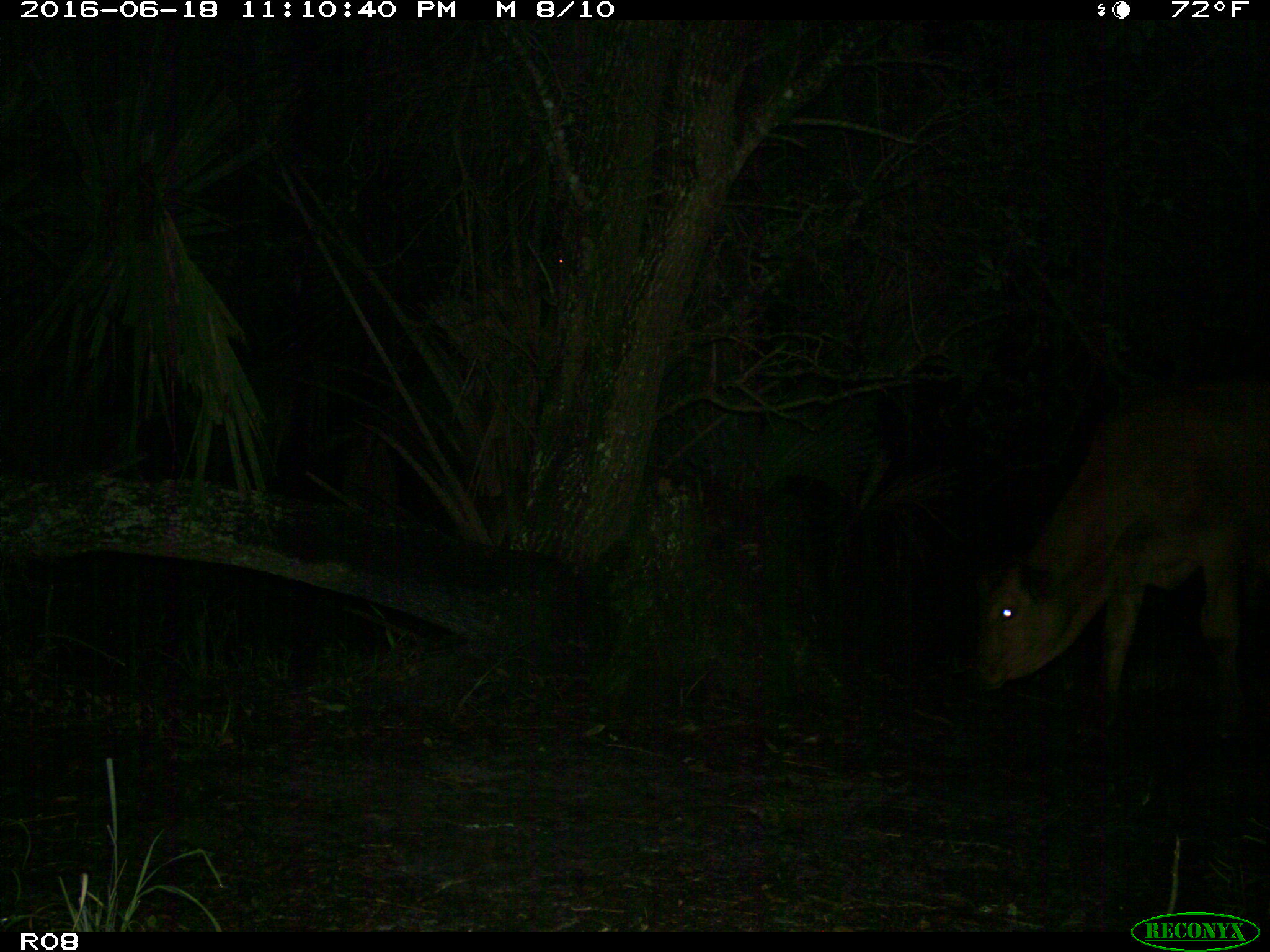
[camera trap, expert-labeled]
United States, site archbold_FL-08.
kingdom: Animalia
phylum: Chordata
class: Mammalia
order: Artiodactyla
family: Bovidae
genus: Bos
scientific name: Bos taurus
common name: domestic cow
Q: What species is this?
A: Bos taurus (domestic cow).